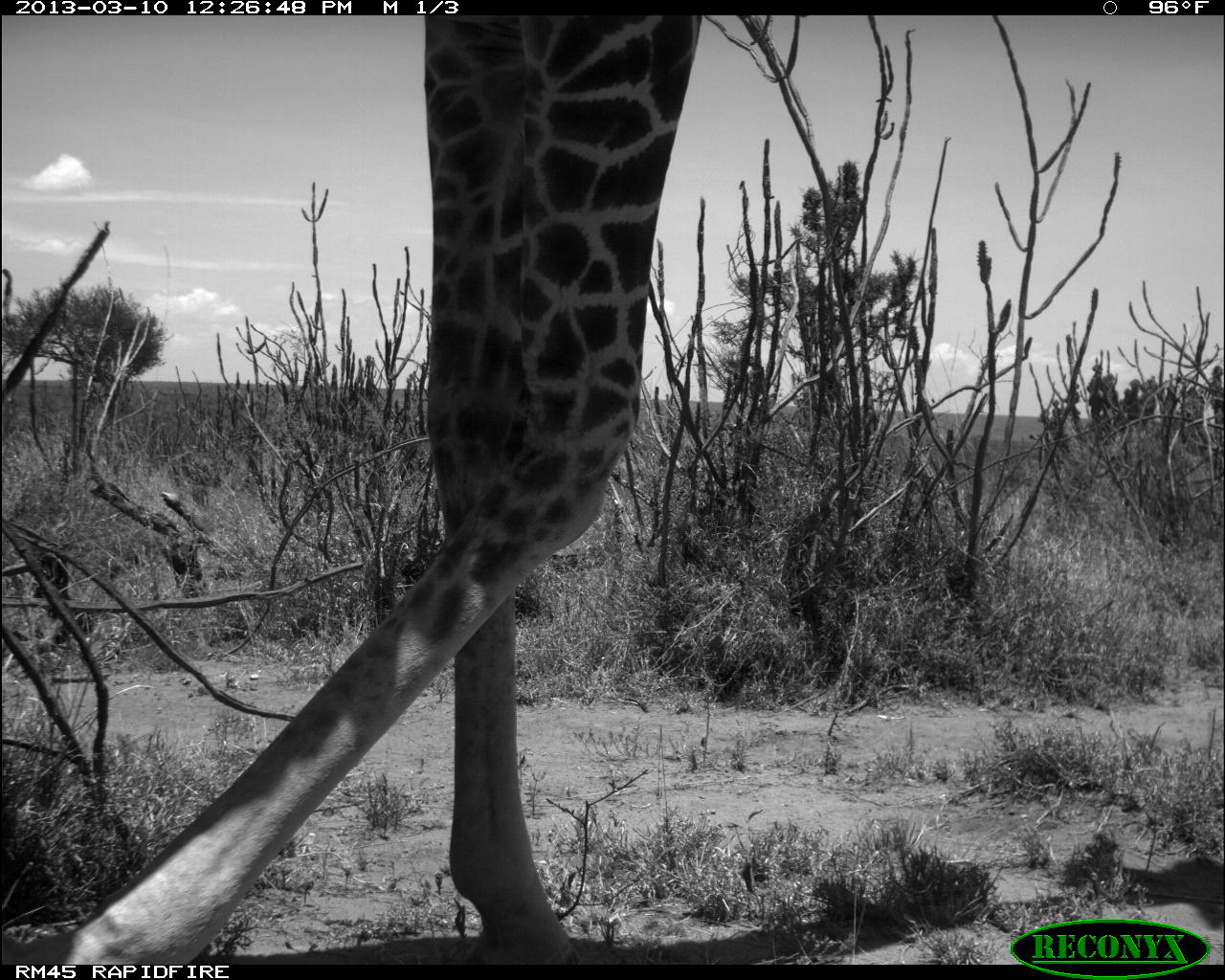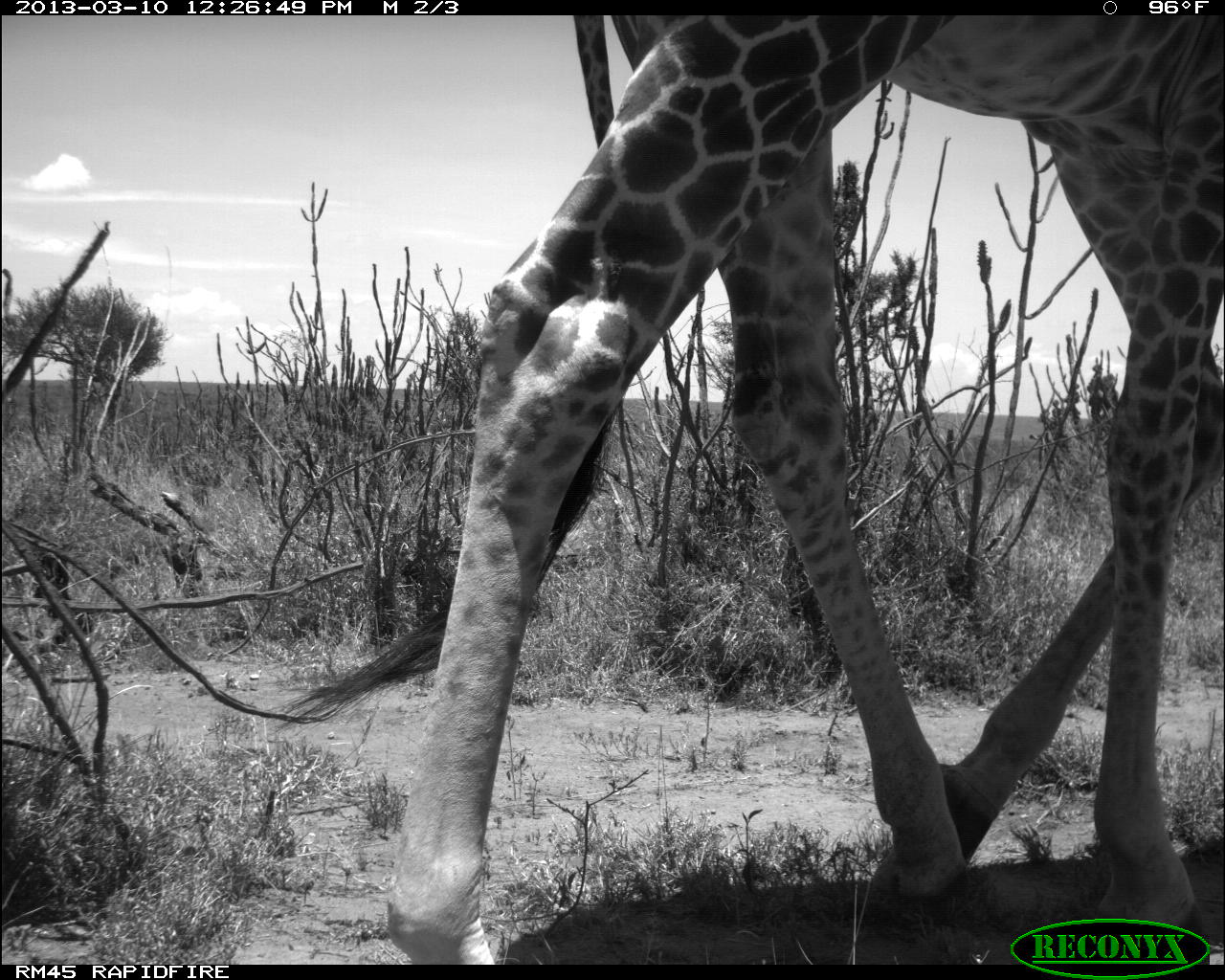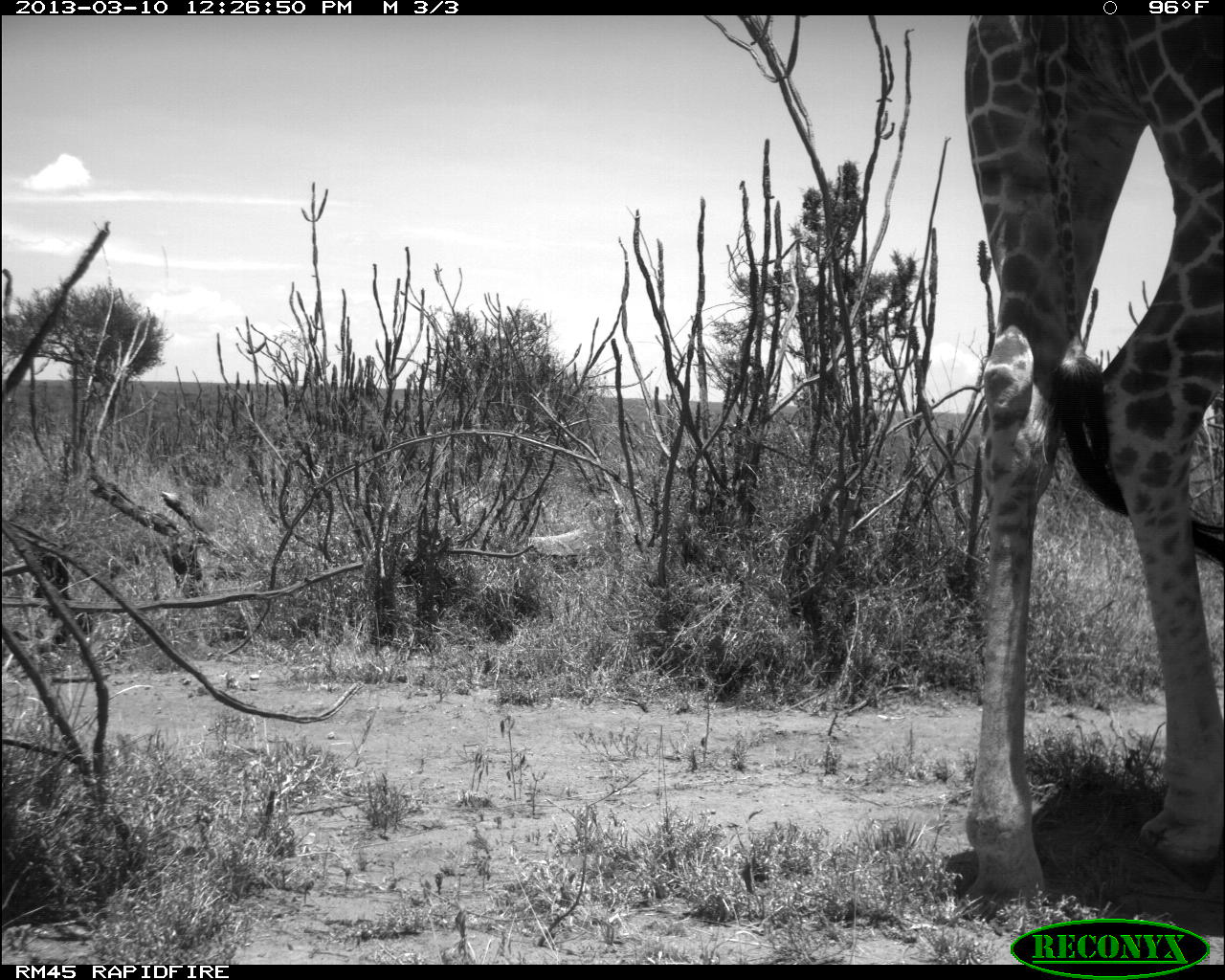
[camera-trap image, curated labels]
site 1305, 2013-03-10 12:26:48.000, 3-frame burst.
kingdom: Animalia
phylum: Chordata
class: Mammalia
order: Artiodactyla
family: Giraffidae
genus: Giraffa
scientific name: Giraffa camelopardalis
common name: giraffe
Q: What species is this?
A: Giraffa camelopardalis (giraffe).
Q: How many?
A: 1.